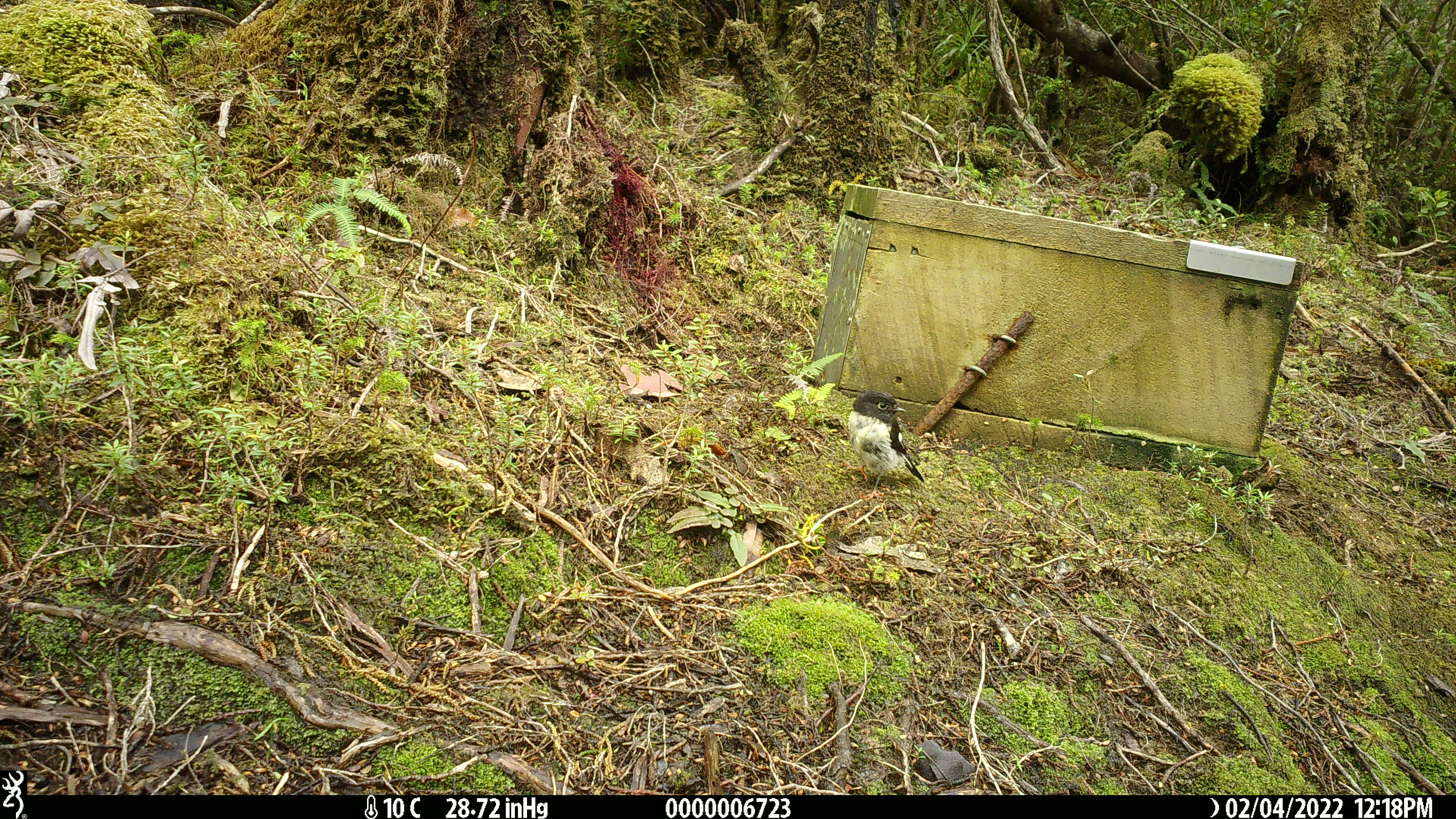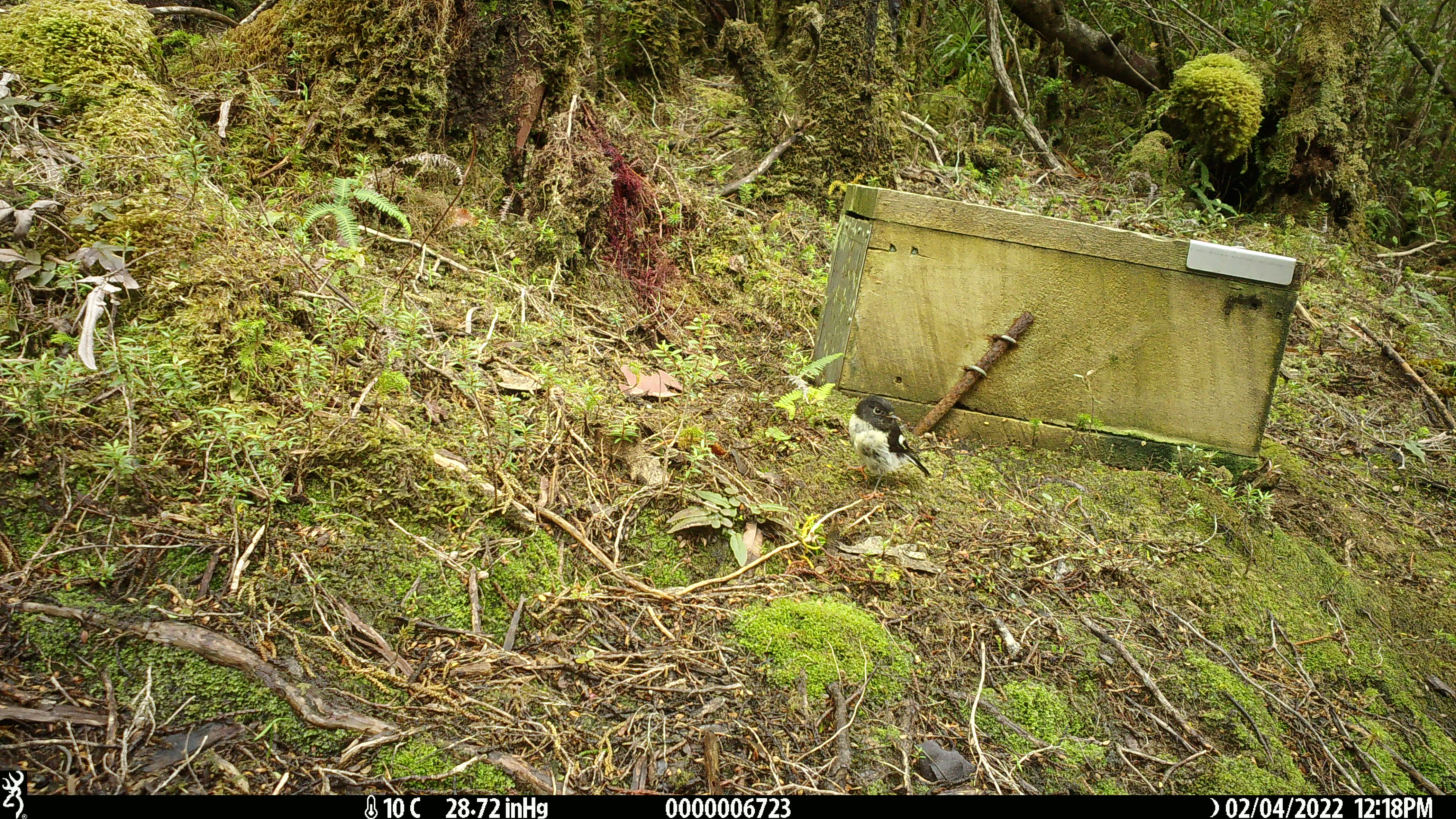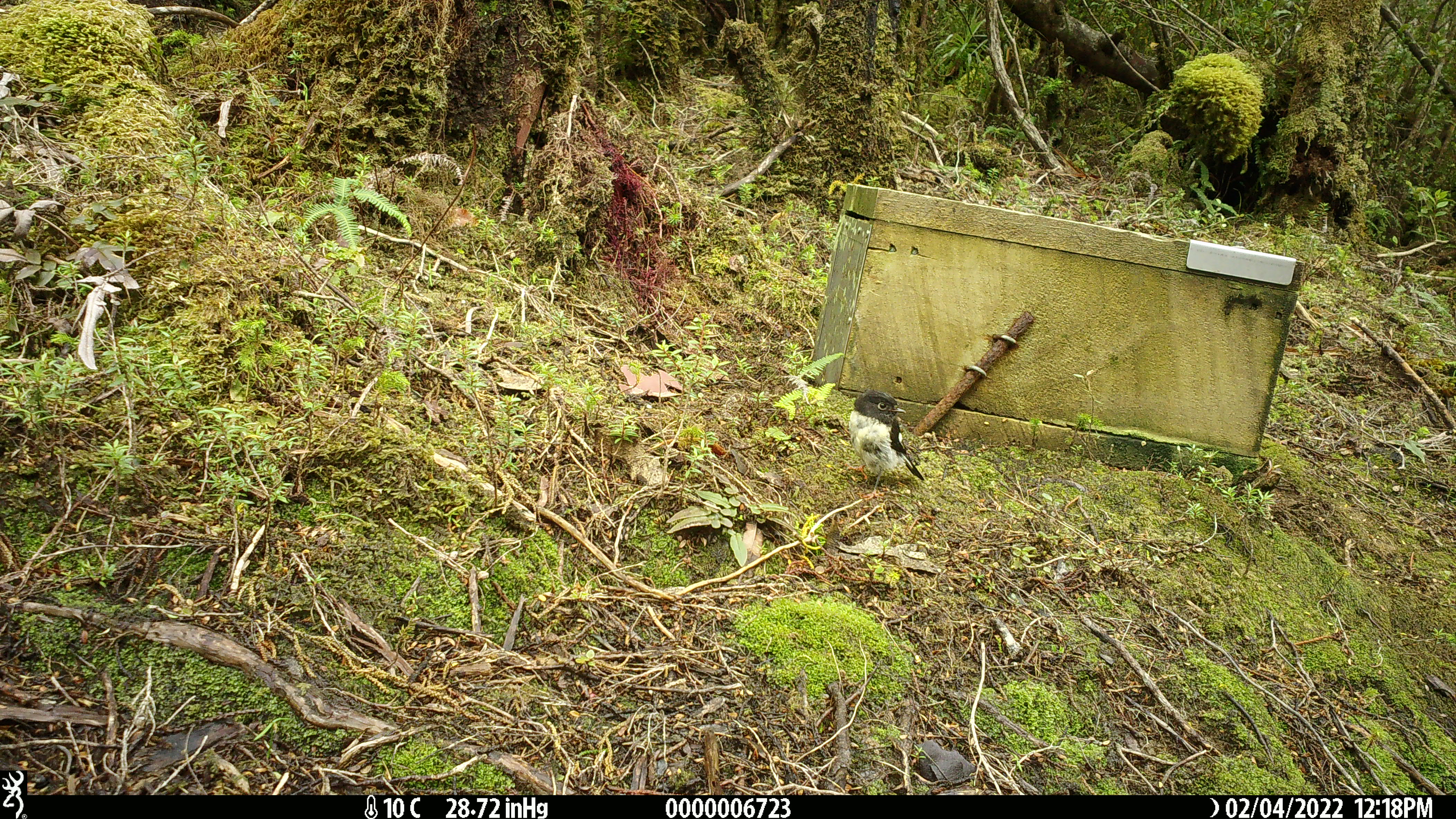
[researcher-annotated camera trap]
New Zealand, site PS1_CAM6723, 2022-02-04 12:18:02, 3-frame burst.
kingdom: Animalia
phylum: Chordata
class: Aves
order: Passeriformes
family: Petroicidae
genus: Petroica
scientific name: Petroica macrocephala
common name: tomtit